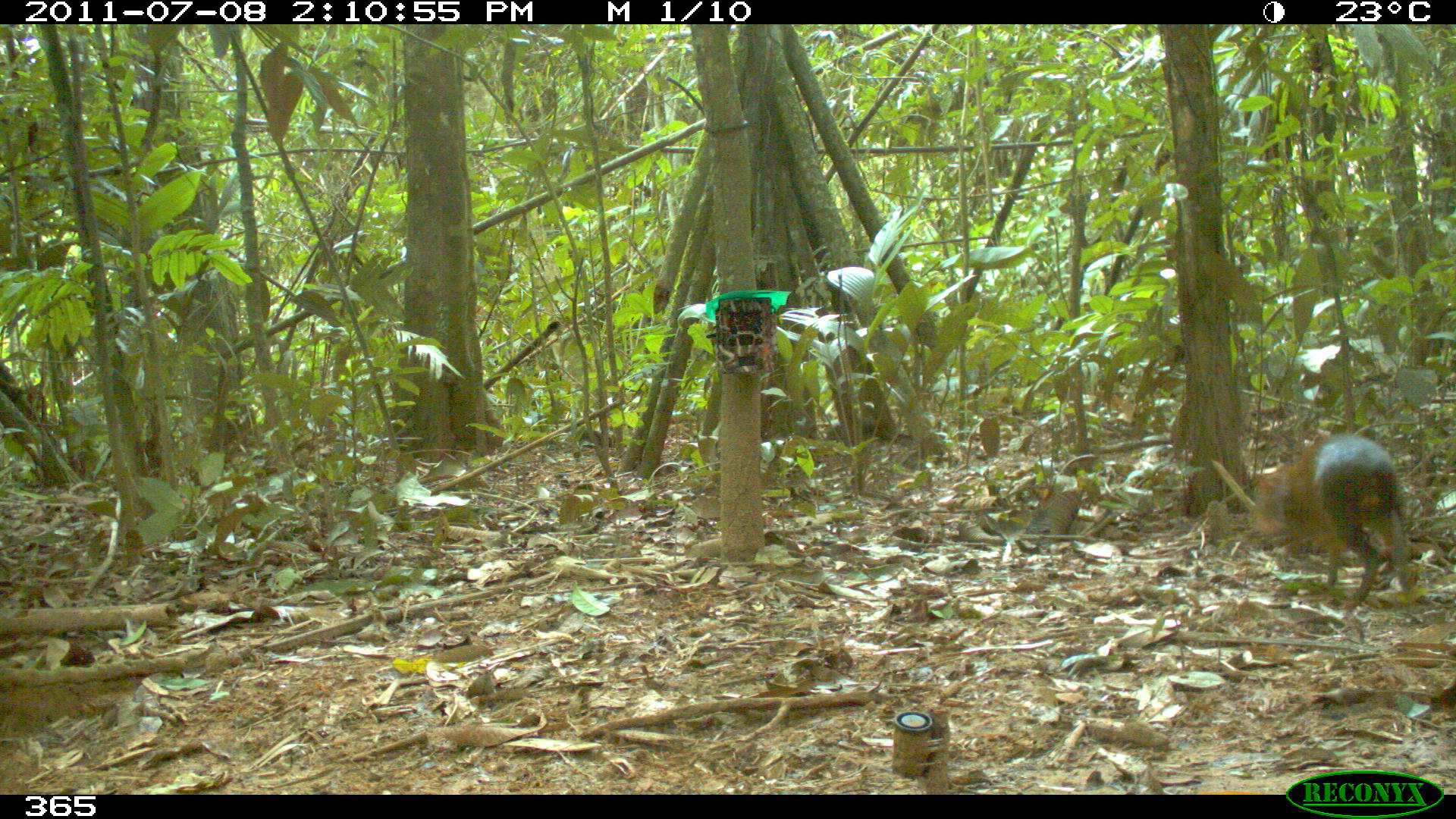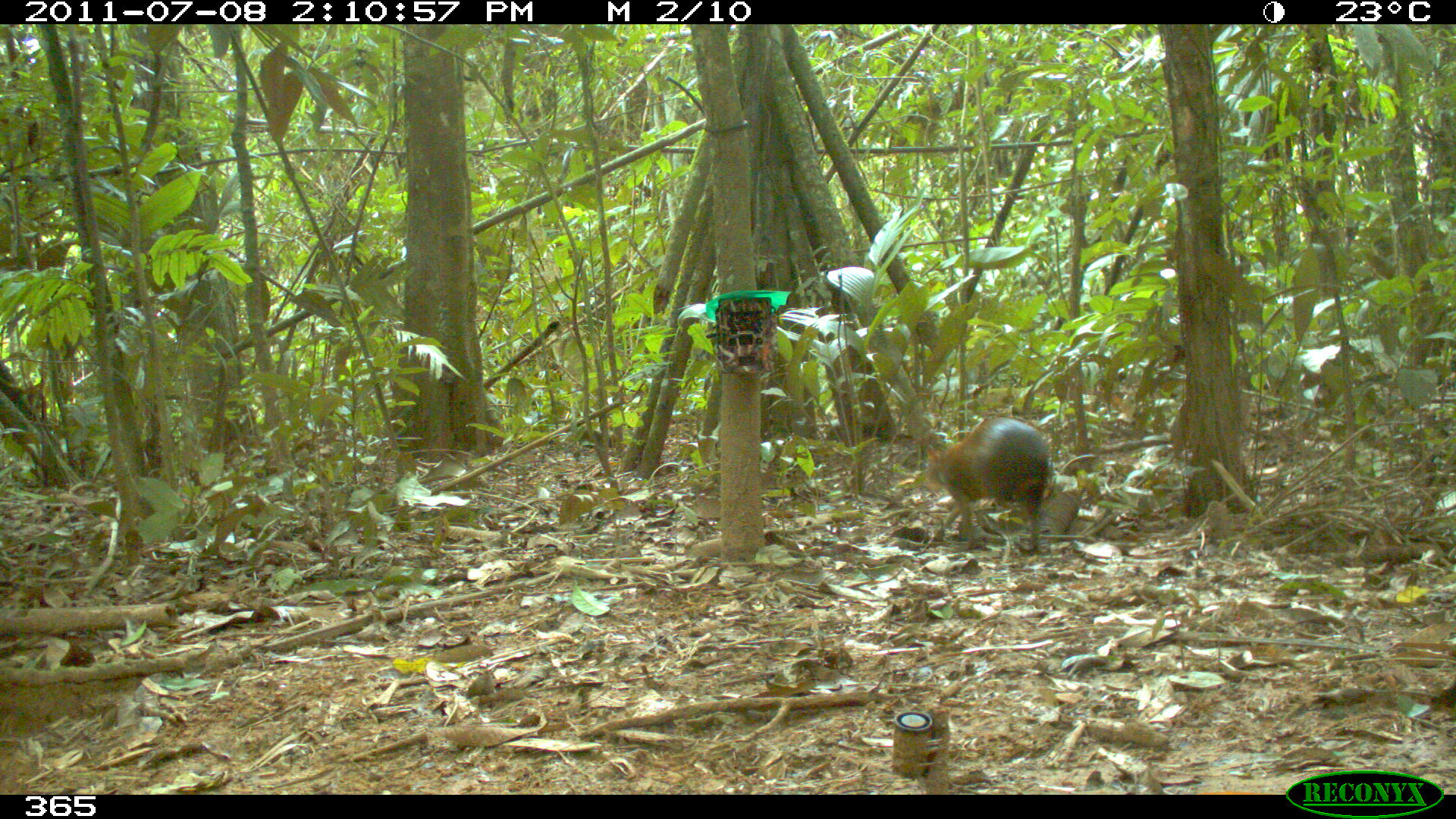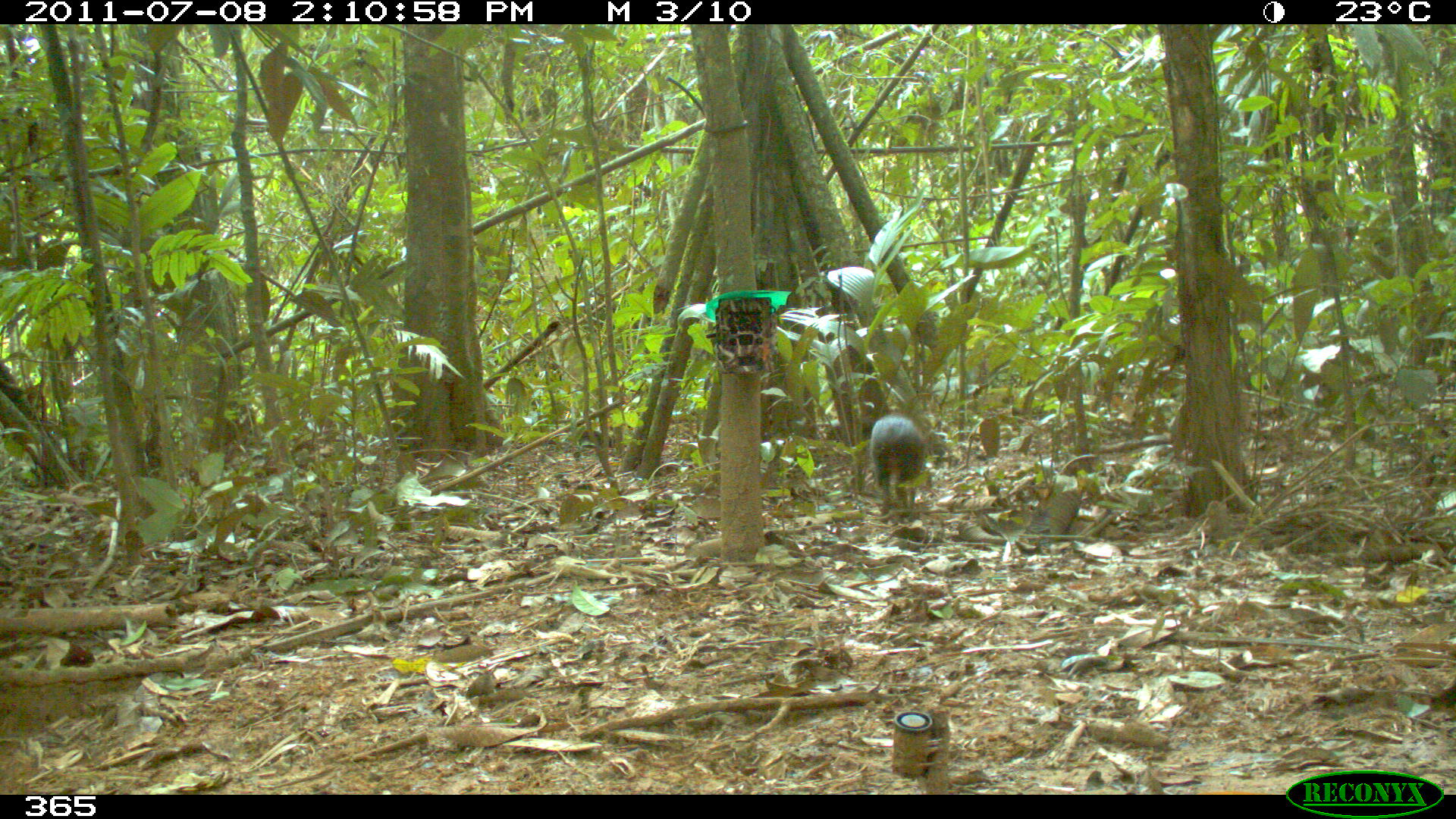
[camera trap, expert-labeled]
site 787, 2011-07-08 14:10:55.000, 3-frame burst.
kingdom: Animalia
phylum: Chordata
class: Mammalia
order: Rodentia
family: Dasyproctidae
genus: Dasyprocta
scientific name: Dasyprocta punctata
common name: central american agouti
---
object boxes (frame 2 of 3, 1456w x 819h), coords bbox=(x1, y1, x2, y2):
dasyprocta punctata: bbox=(924, 416, 1051, 545)